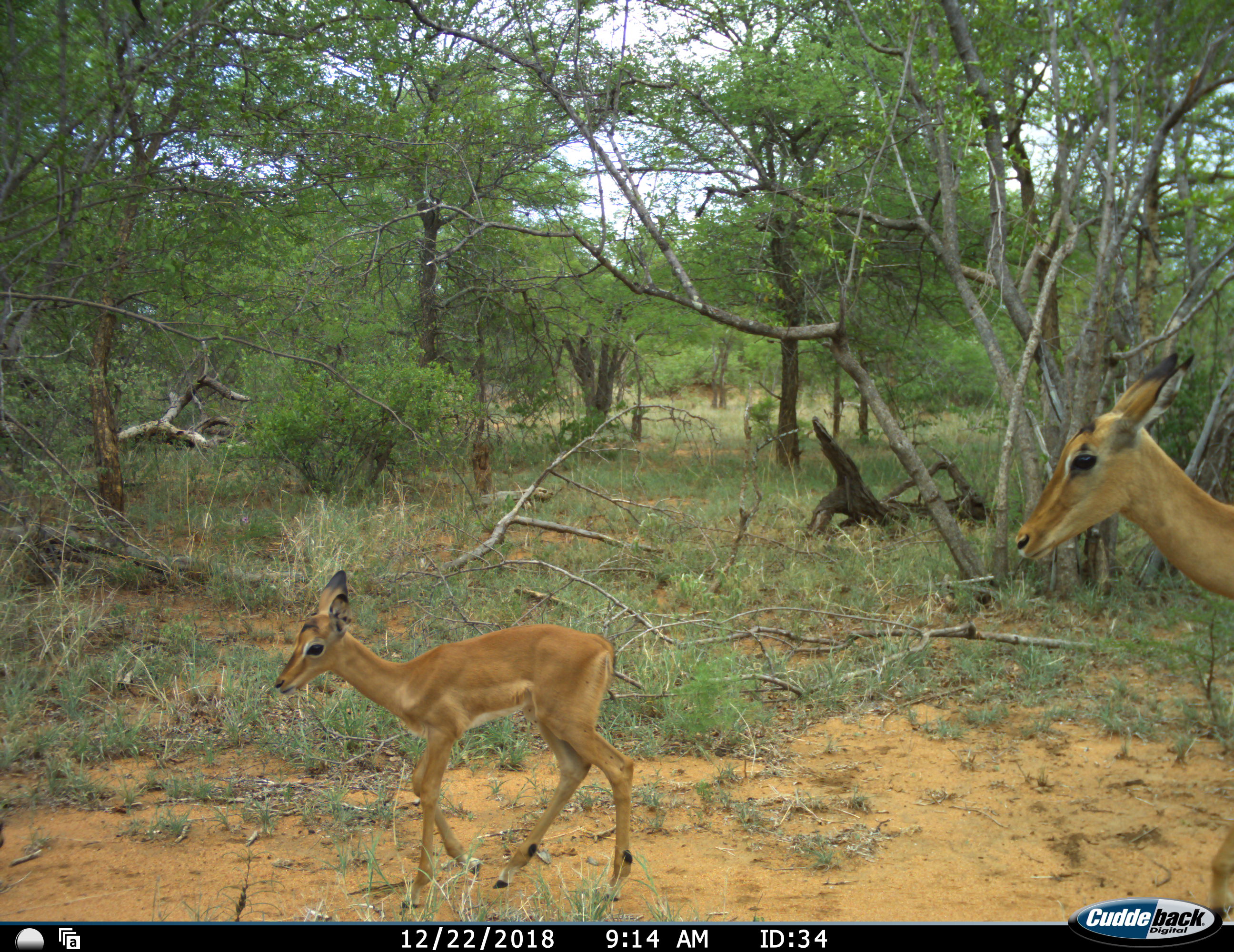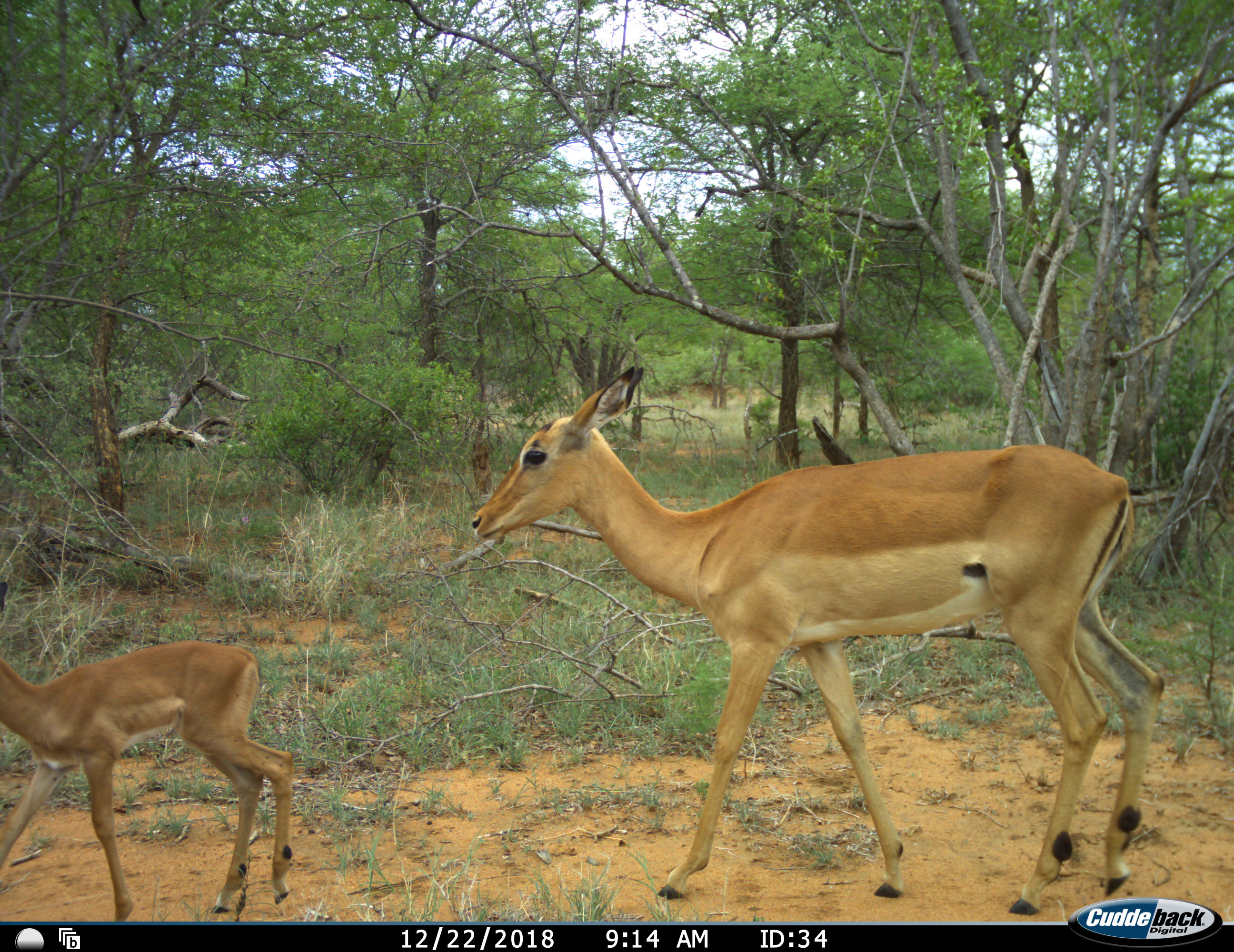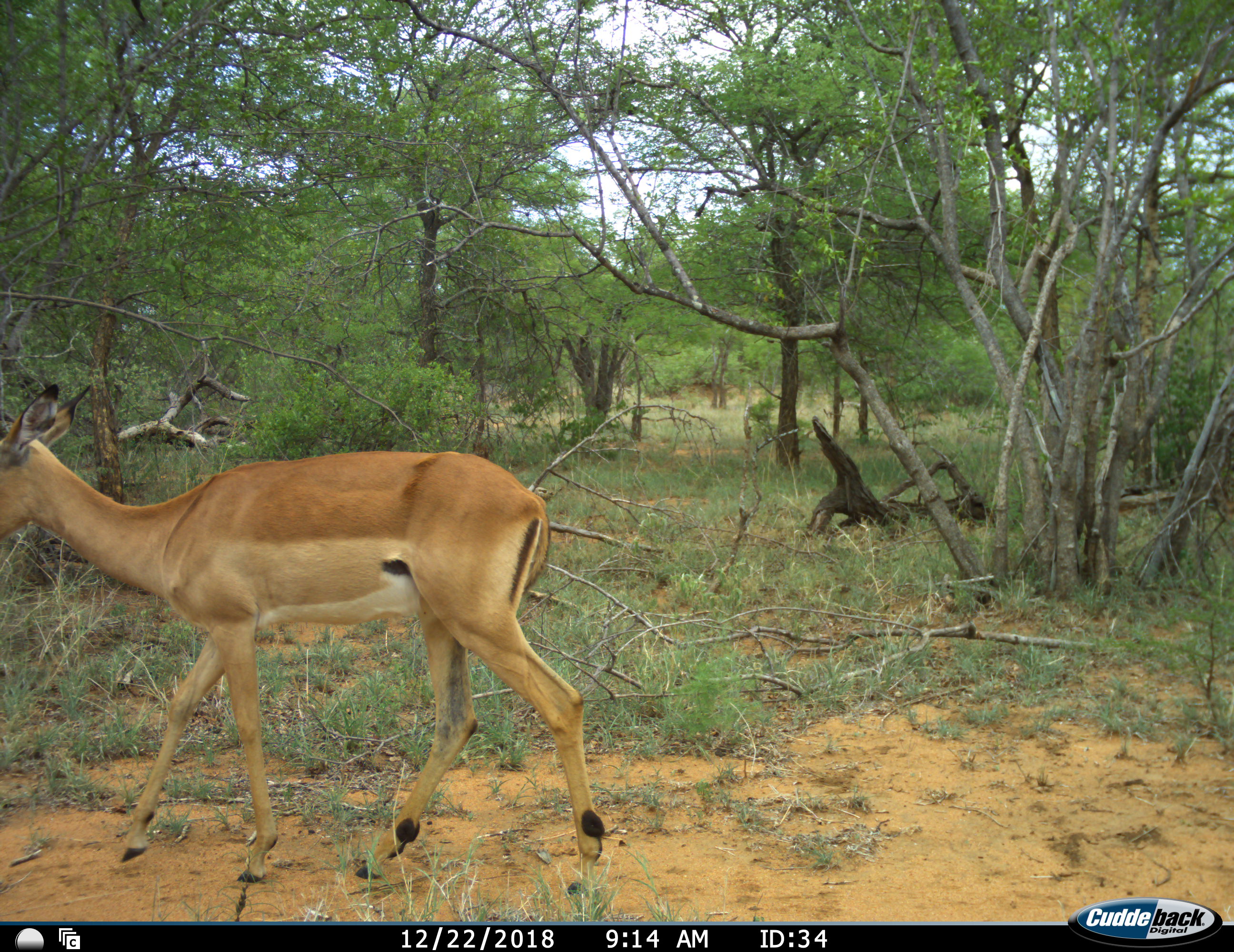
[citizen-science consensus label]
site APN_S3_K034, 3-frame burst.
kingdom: Animalia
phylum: Chordata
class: Mammalia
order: Artiodactyla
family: Bovidae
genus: Aepyceros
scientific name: Aepyceros melampus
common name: impala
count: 2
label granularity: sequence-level